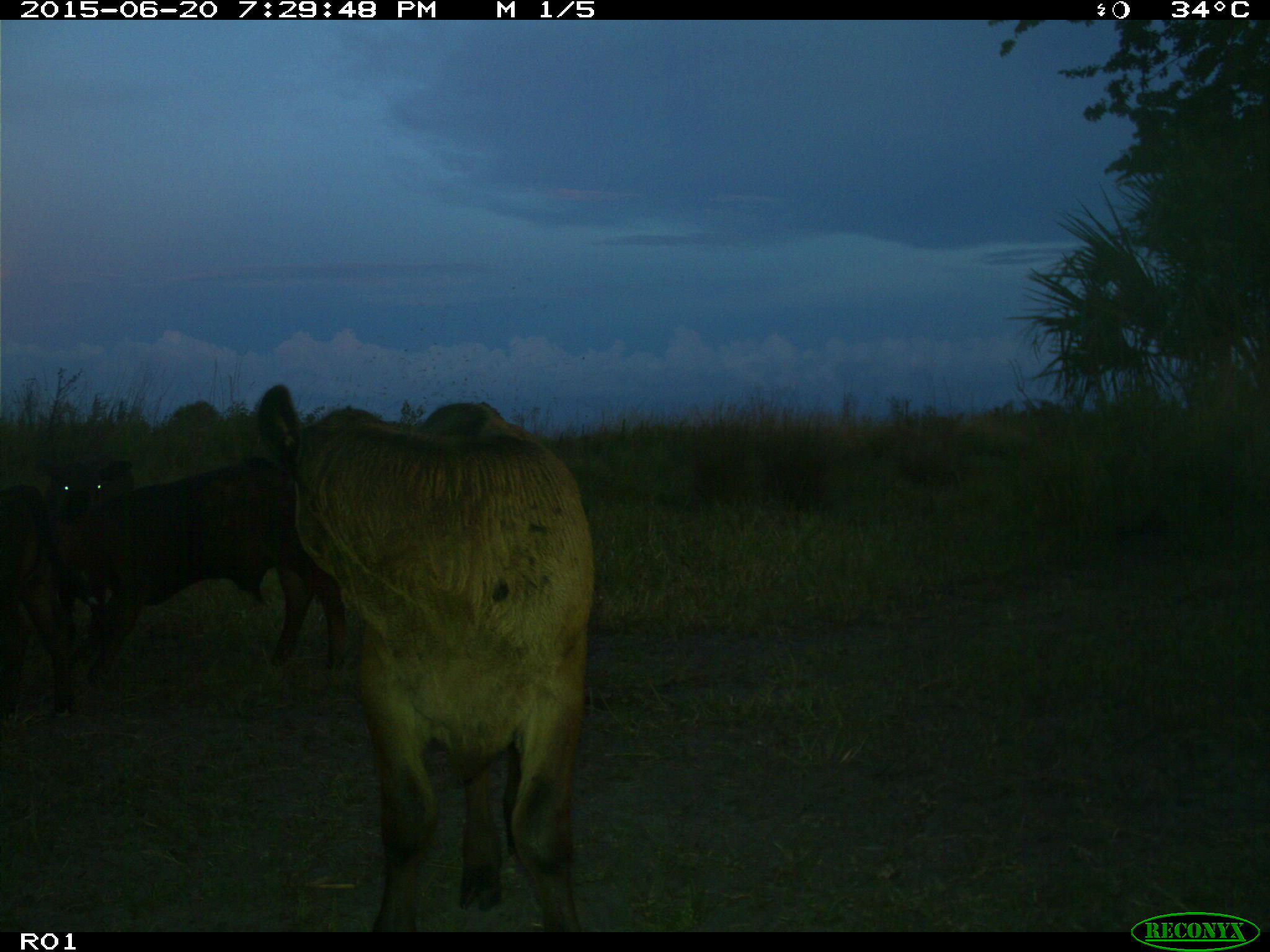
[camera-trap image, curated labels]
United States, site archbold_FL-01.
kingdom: Animalia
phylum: Chordata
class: Mammalia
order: Artiodactyla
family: Bovidae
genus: Bos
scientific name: Bos taurus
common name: domestic cow